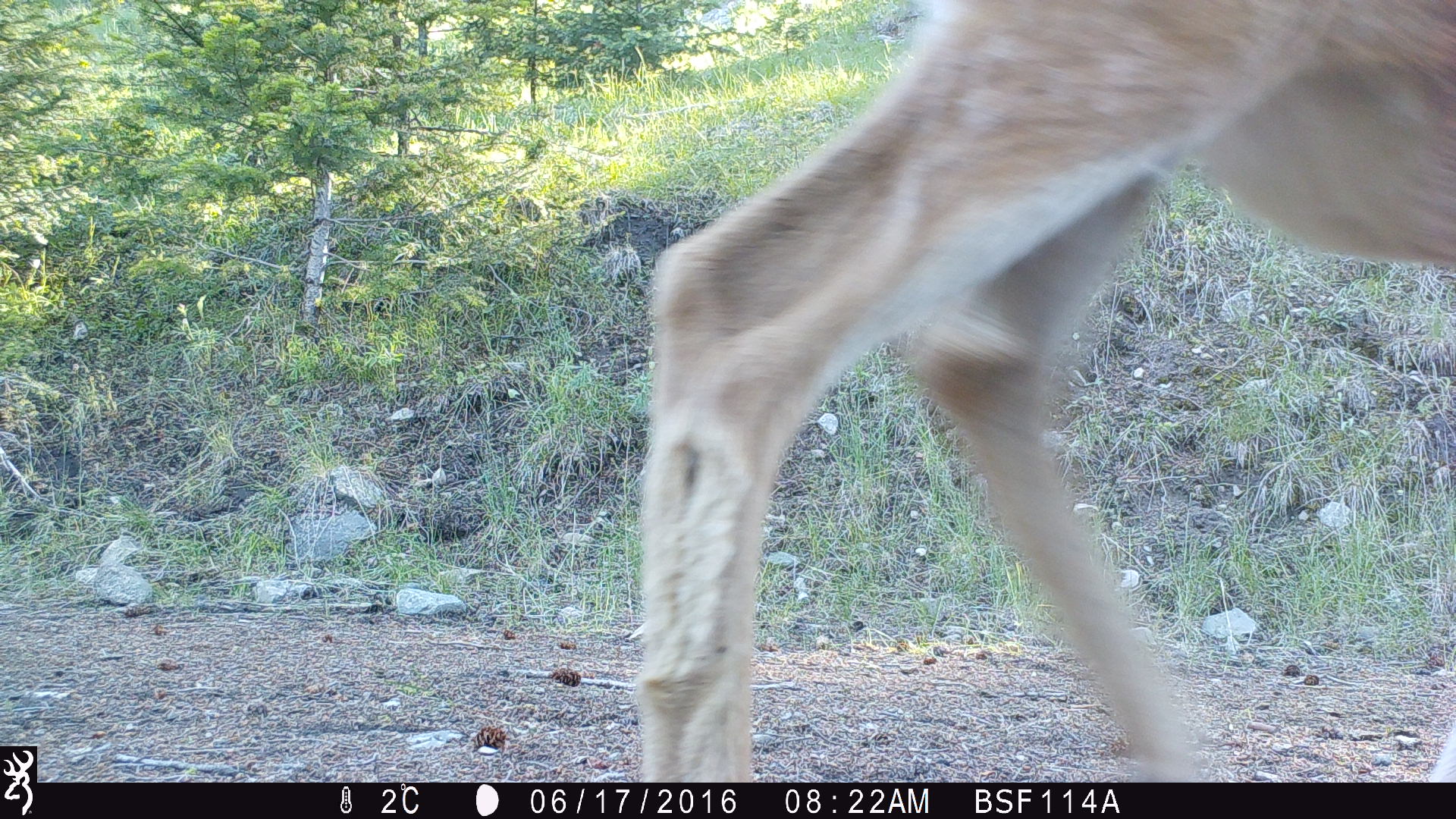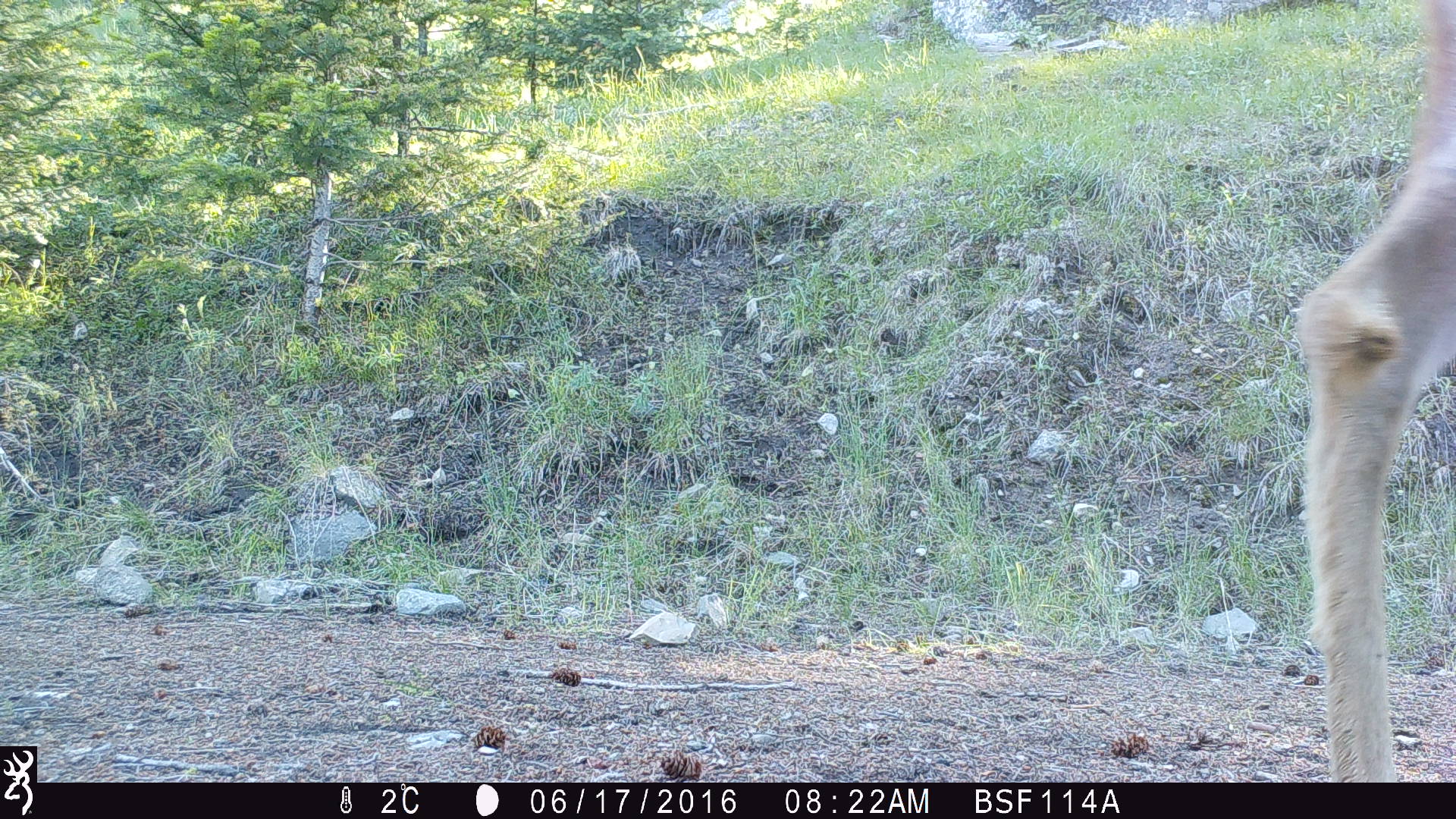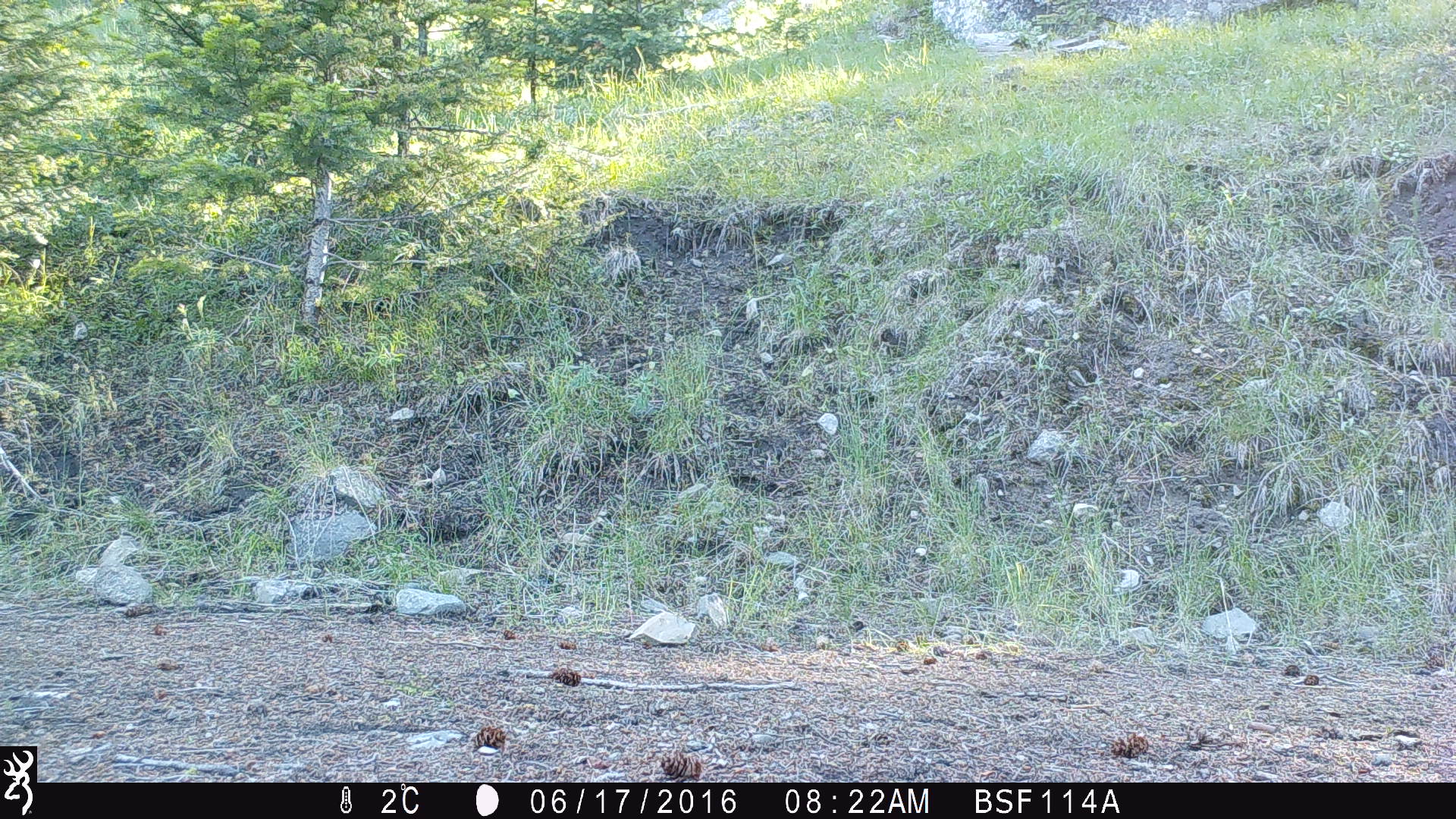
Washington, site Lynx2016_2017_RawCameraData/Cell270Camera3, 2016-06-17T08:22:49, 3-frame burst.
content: unidentified animal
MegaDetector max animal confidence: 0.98